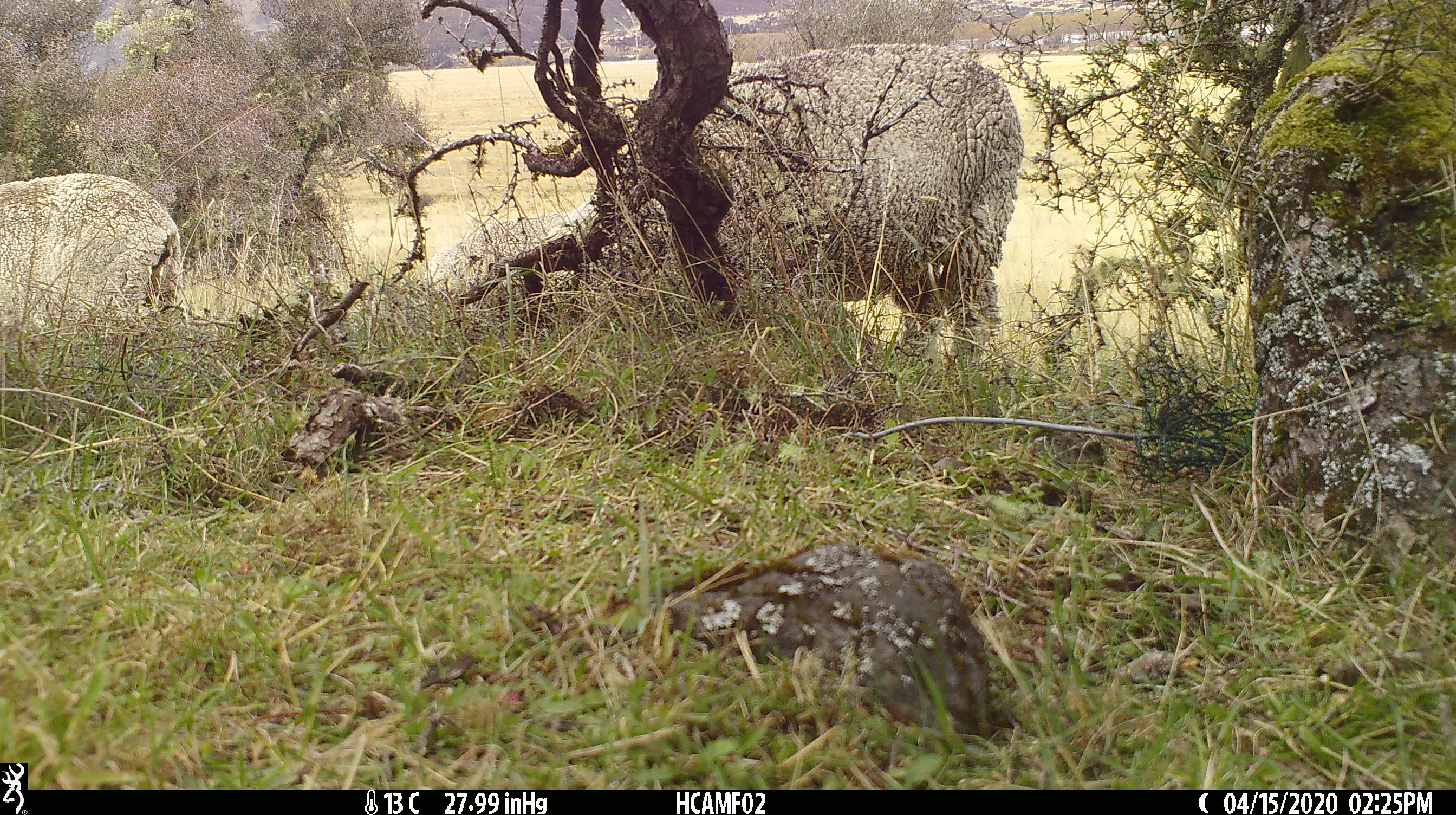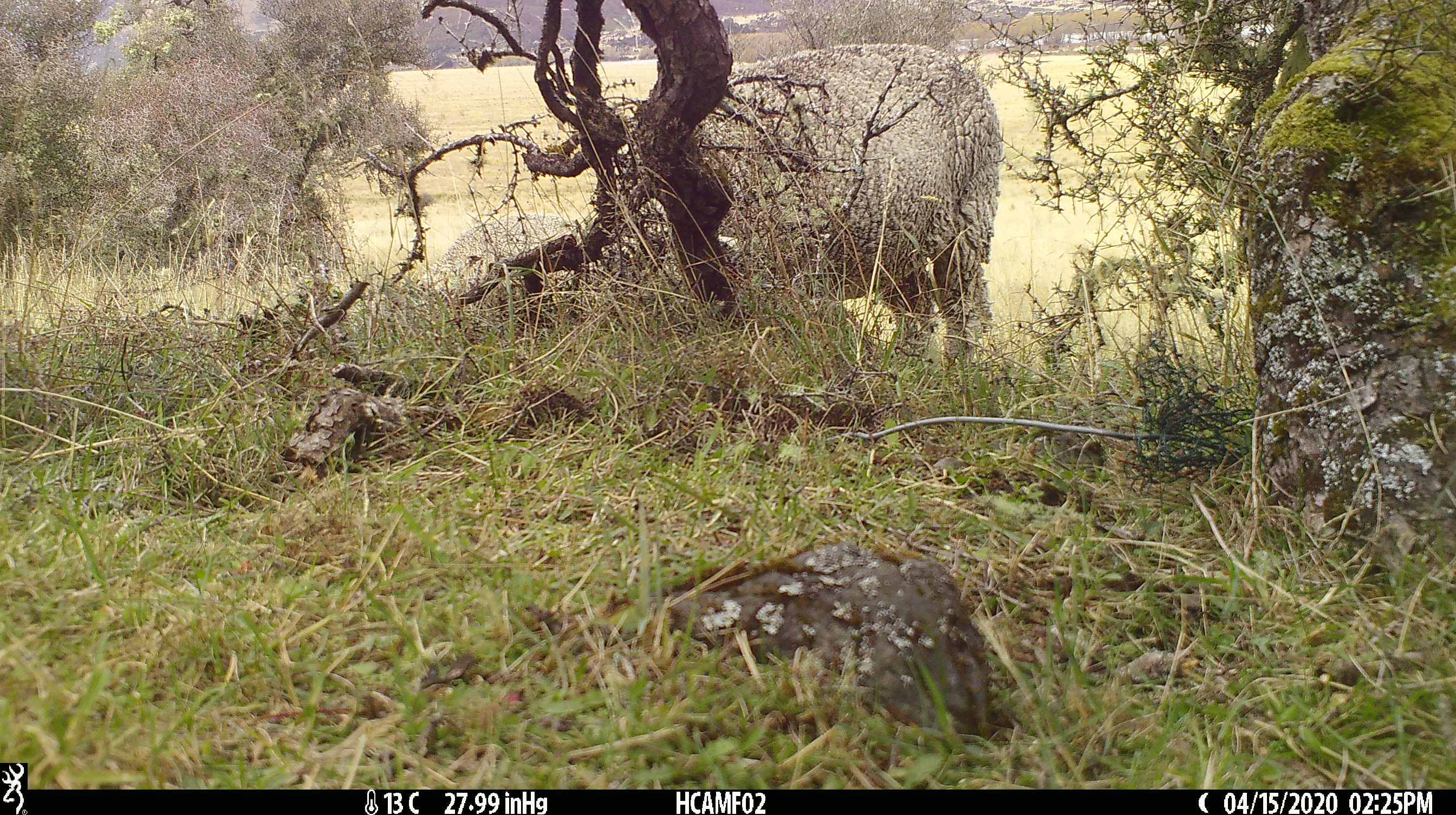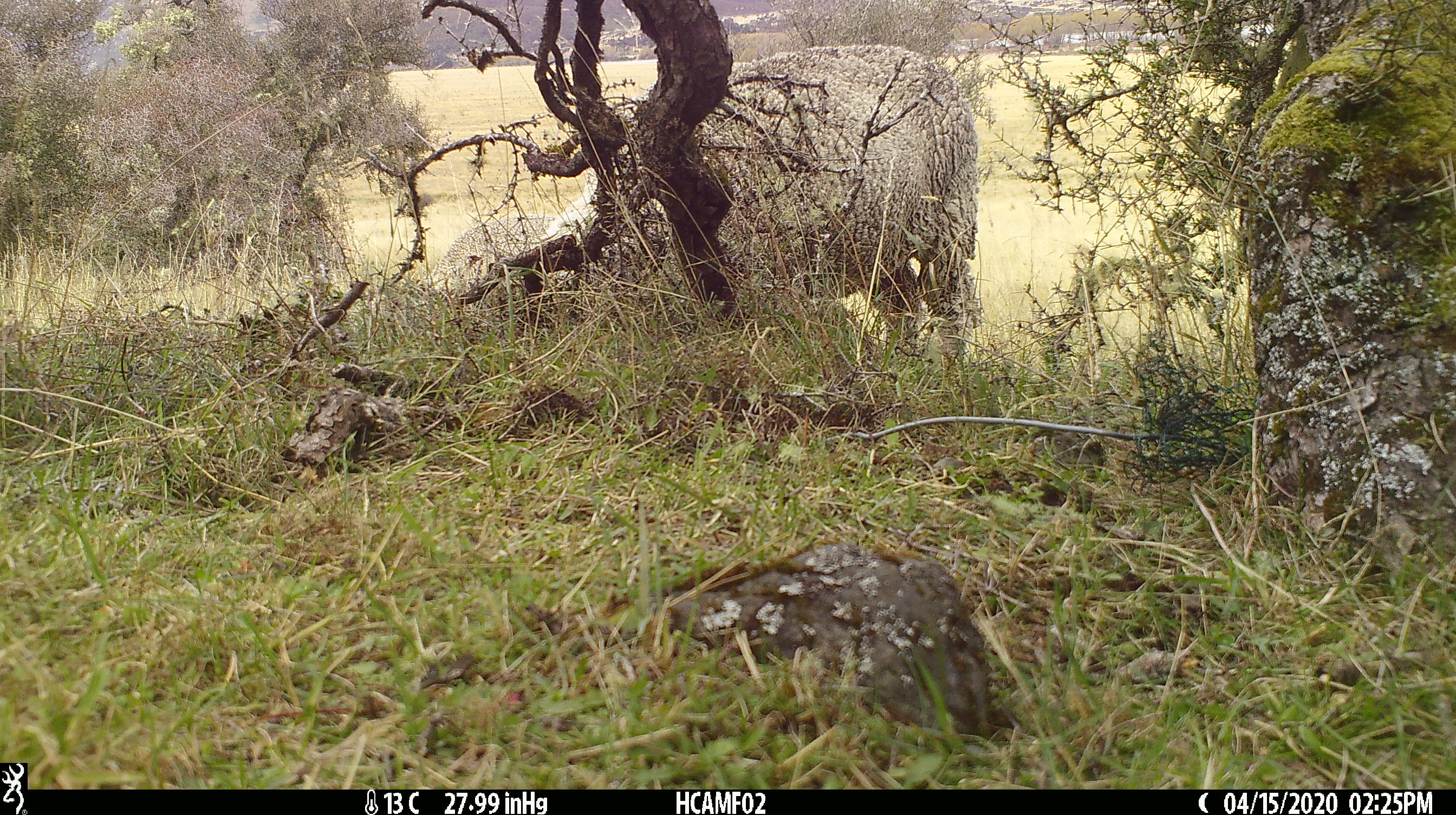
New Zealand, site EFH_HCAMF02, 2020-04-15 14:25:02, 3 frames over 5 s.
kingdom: Animalia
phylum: Chordata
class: Mammalia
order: Artiodactyla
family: Bovidae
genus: Ovis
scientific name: Ovis aries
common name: domestic sheep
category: sheep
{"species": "sheep (domestic sheep) (Ovis aries)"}